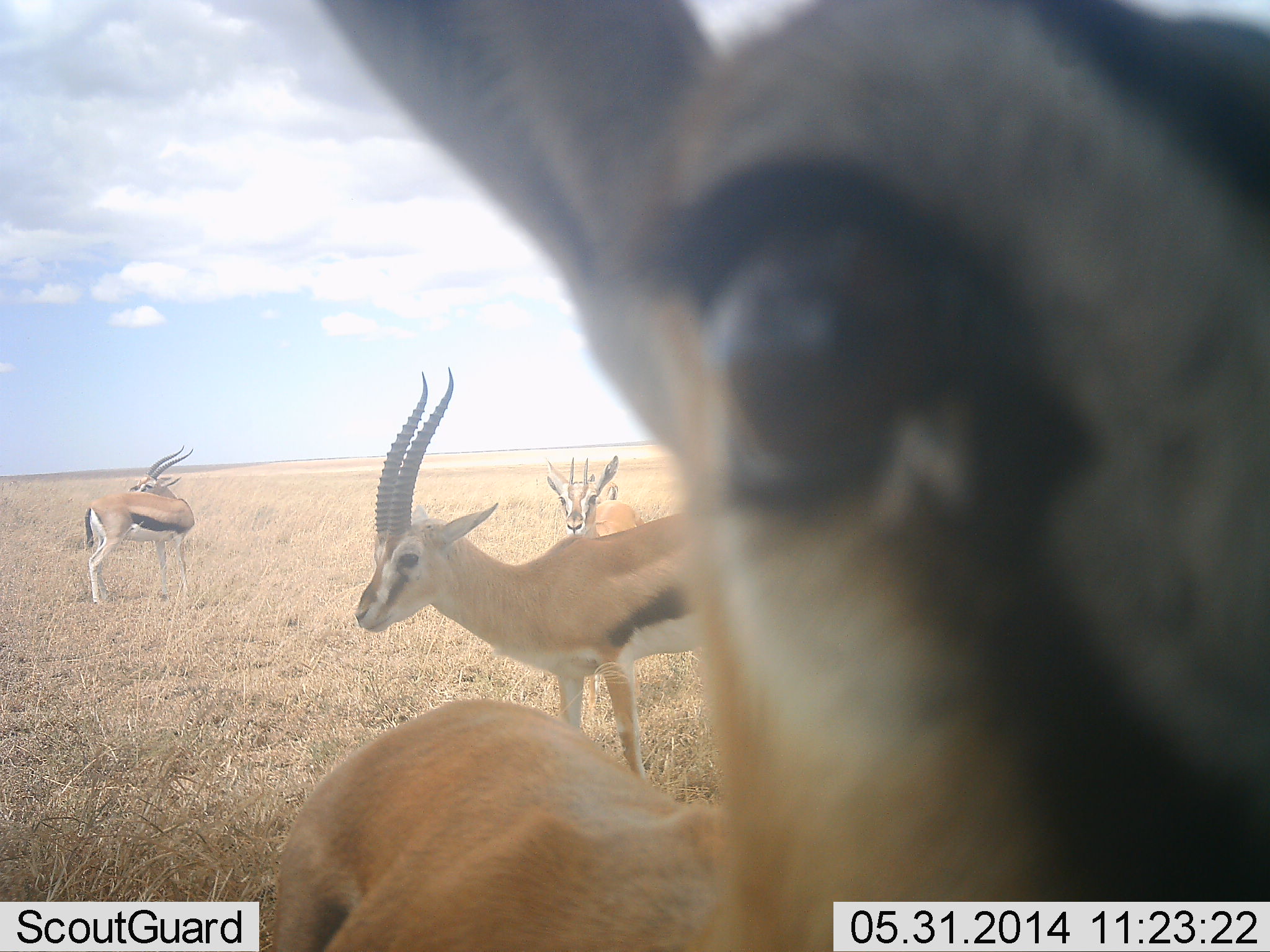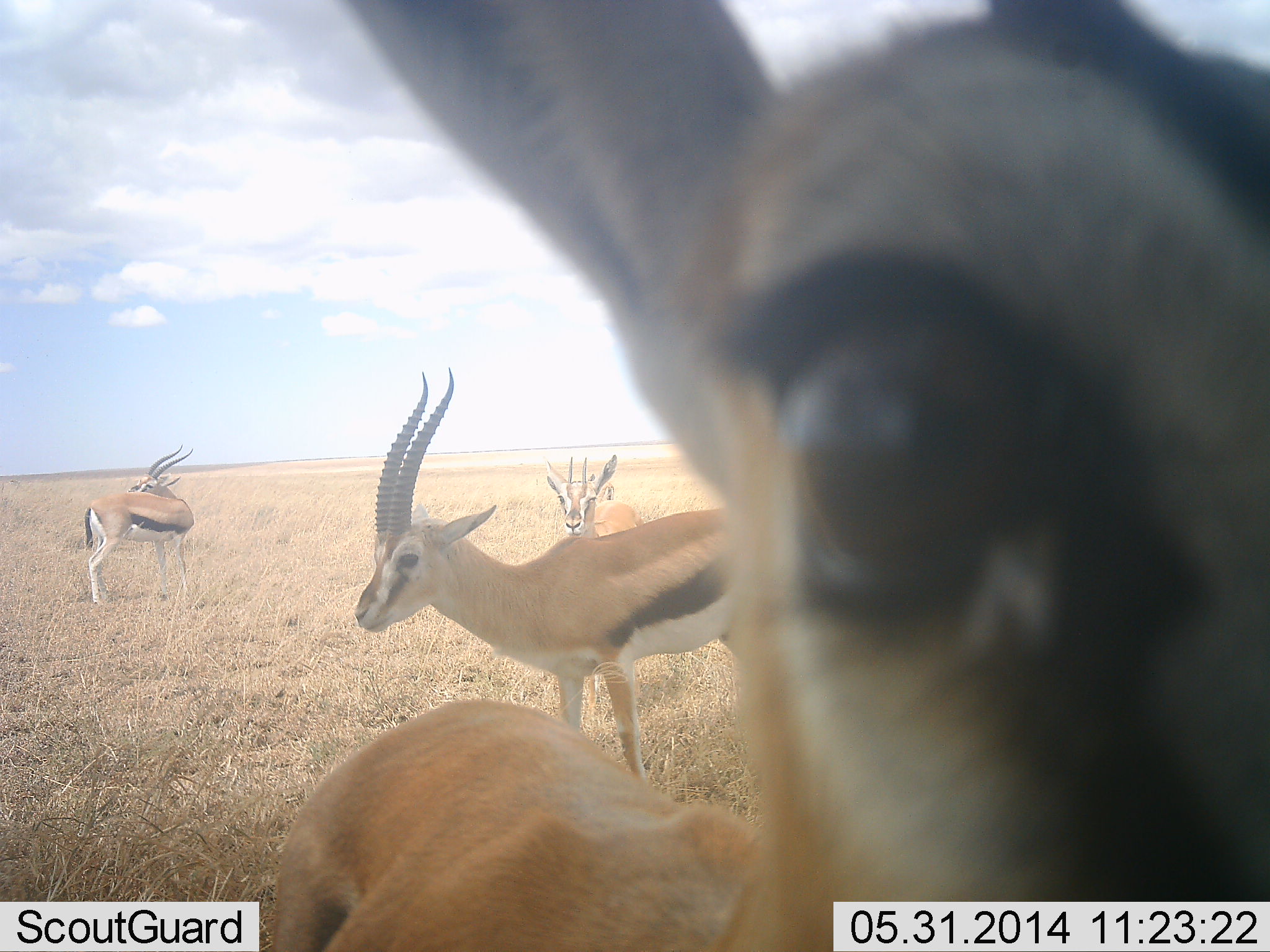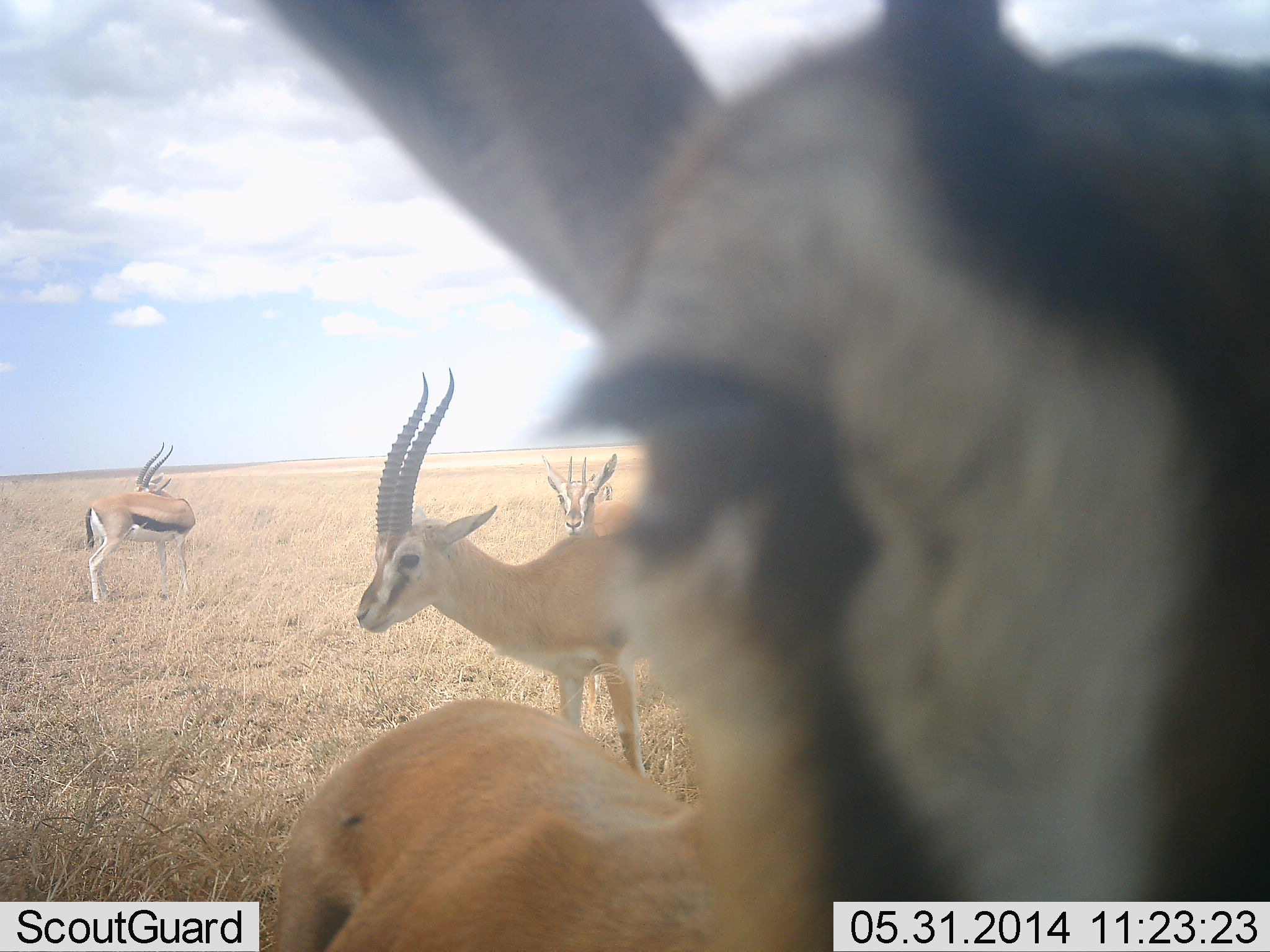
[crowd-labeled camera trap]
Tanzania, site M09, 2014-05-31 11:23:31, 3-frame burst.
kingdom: Animalia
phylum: Chordata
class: Mammalia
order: Artiodactyla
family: Bovidae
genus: Eudorcas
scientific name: Eudorcas thomsonii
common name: thomson's gazelle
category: gazellethomsons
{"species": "gazellethomsons (thomson's gazelle) (Eudorcas thomsonii)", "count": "4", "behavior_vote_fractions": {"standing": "100%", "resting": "8%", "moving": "8%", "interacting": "17%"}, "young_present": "0%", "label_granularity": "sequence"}